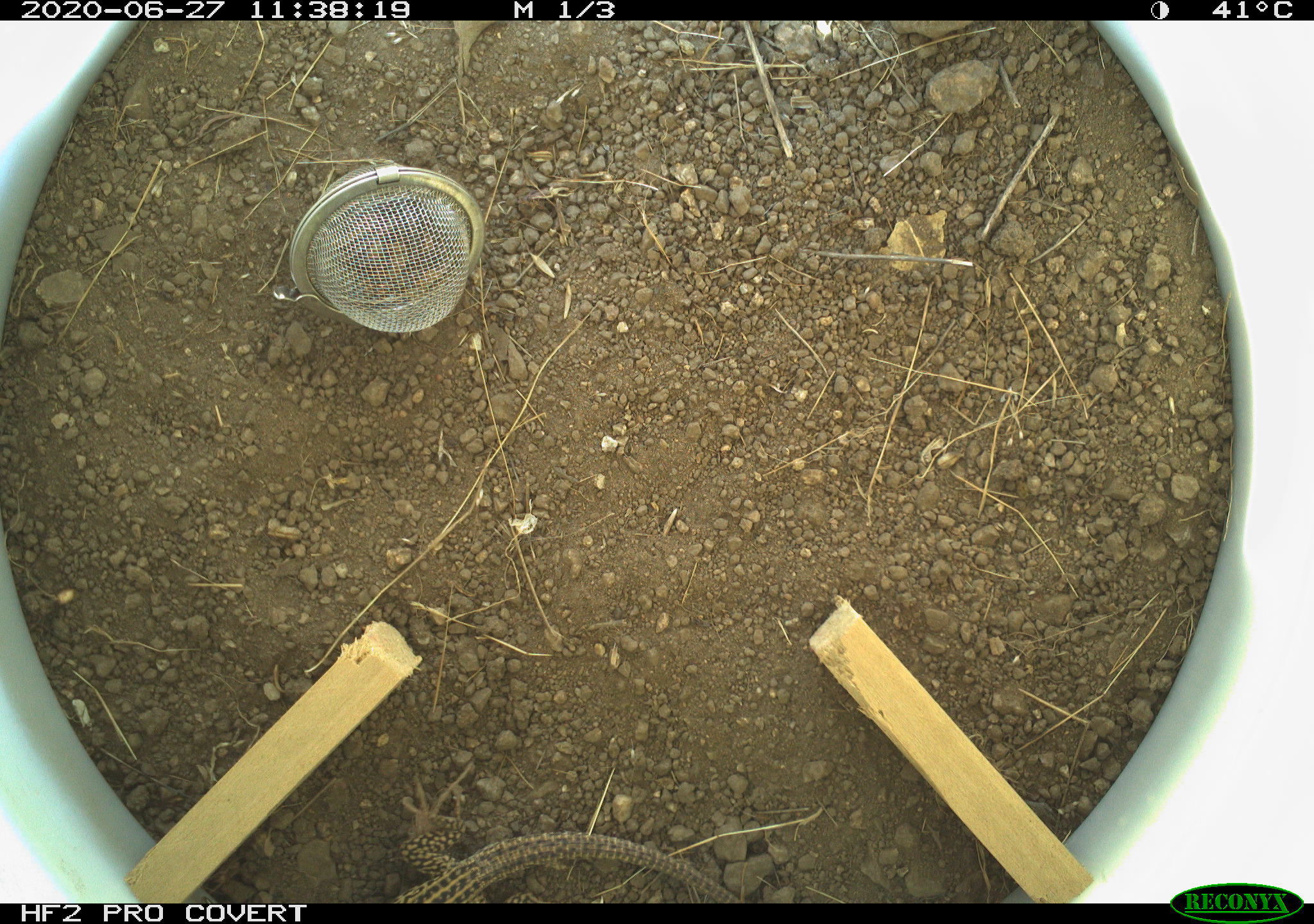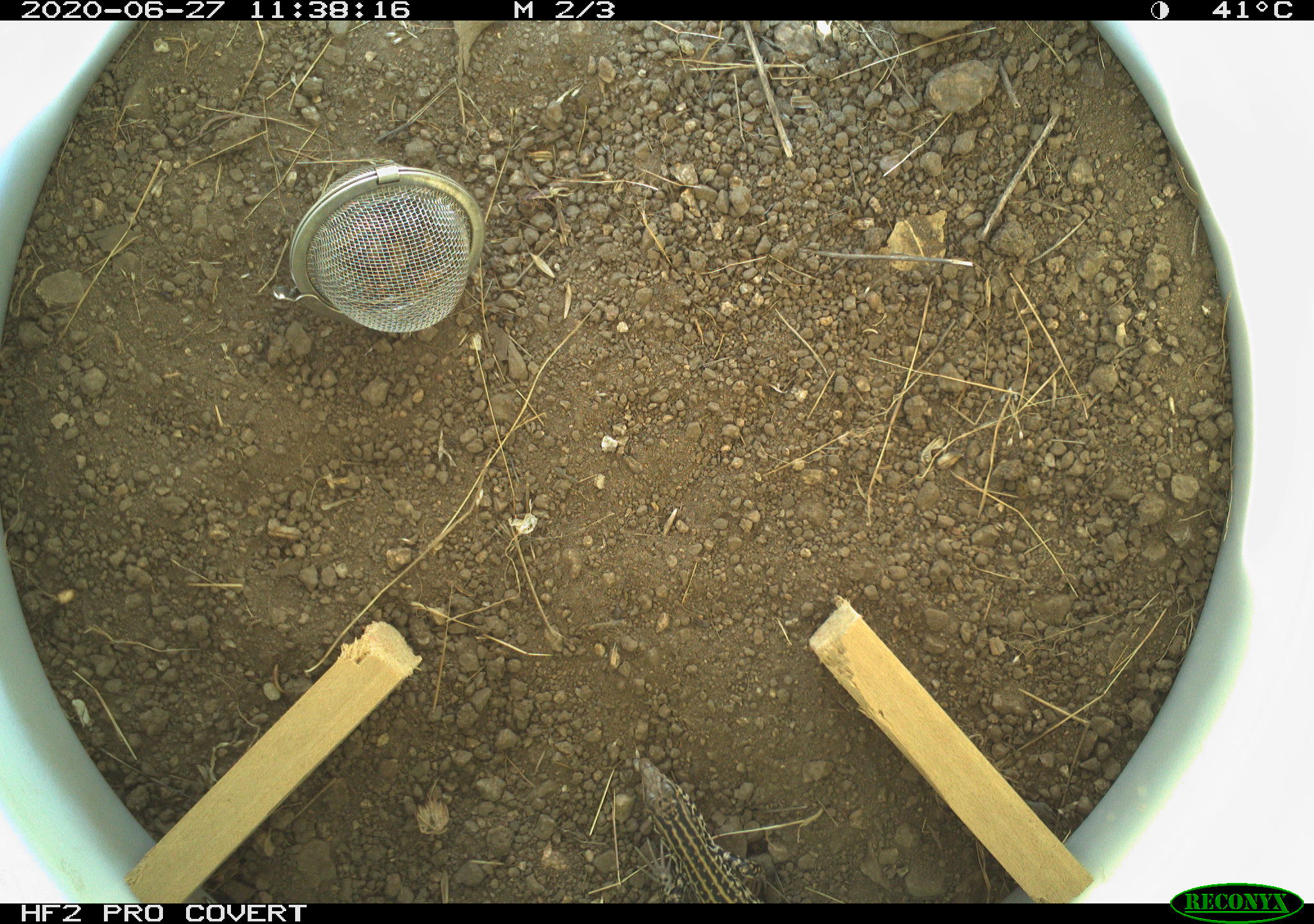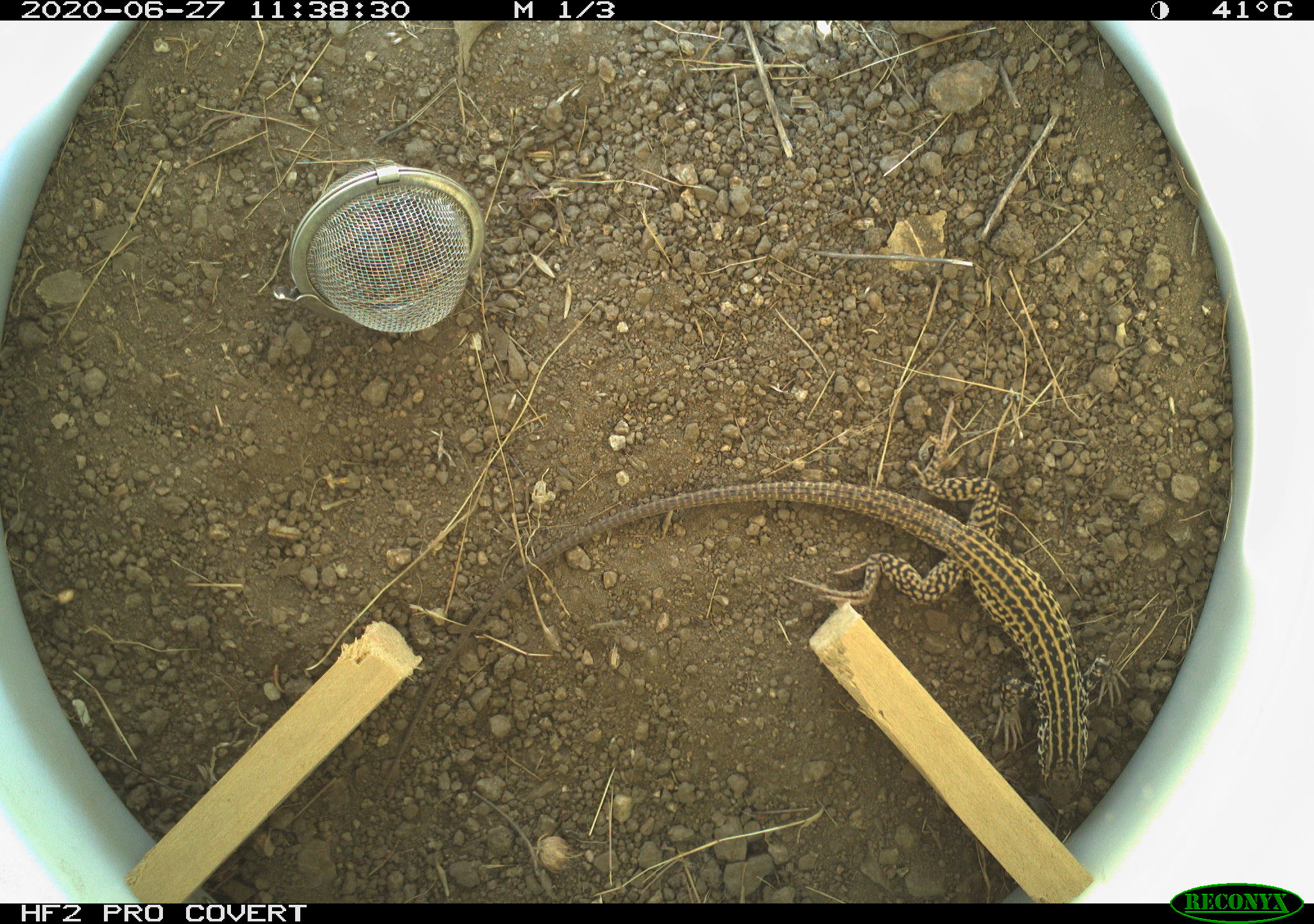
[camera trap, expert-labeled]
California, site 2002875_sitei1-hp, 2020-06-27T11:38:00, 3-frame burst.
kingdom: Animalia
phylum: Chordata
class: Reptilia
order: Squamata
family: Teiidae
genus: Aspidoscelis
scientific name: Aspidoscelis tigris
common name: western whiptail